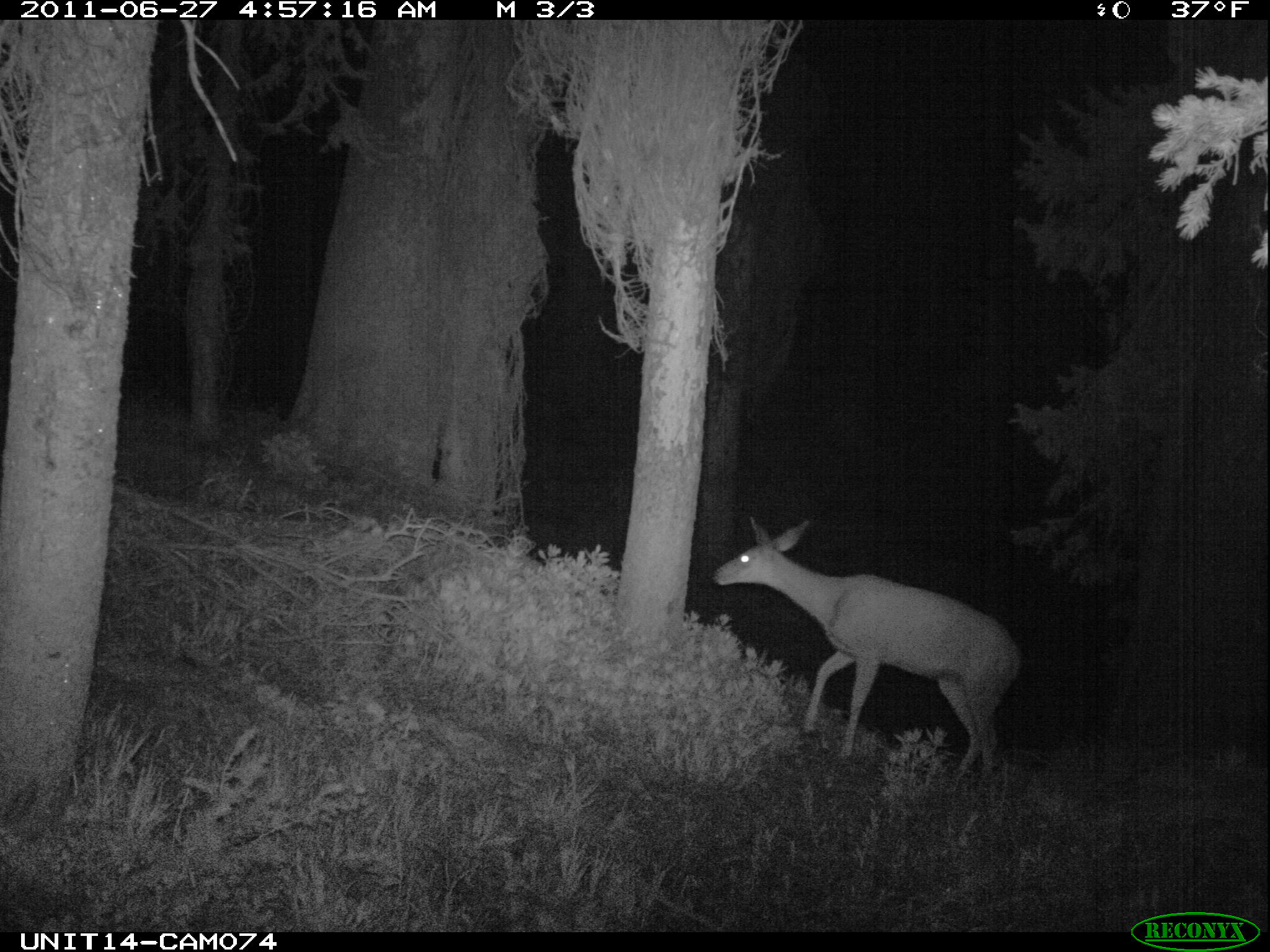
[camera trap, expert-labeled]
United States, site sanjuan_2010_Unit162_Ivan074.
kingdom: Animalia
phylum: Chordata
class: Mammalia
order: Artiodactyla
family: Cervidae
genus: Odocoileus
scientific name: Odocoileus hemionus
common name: mule deer